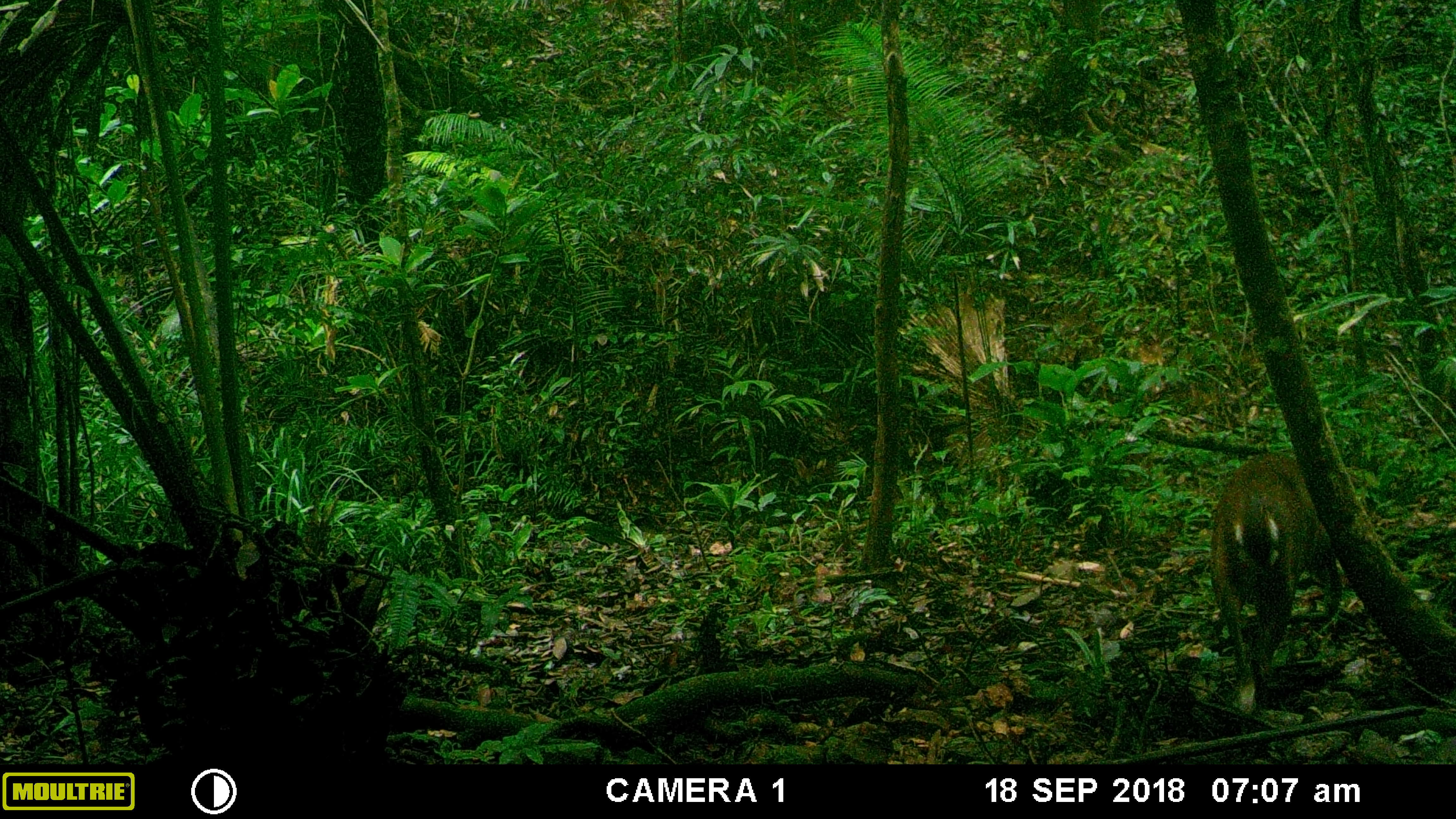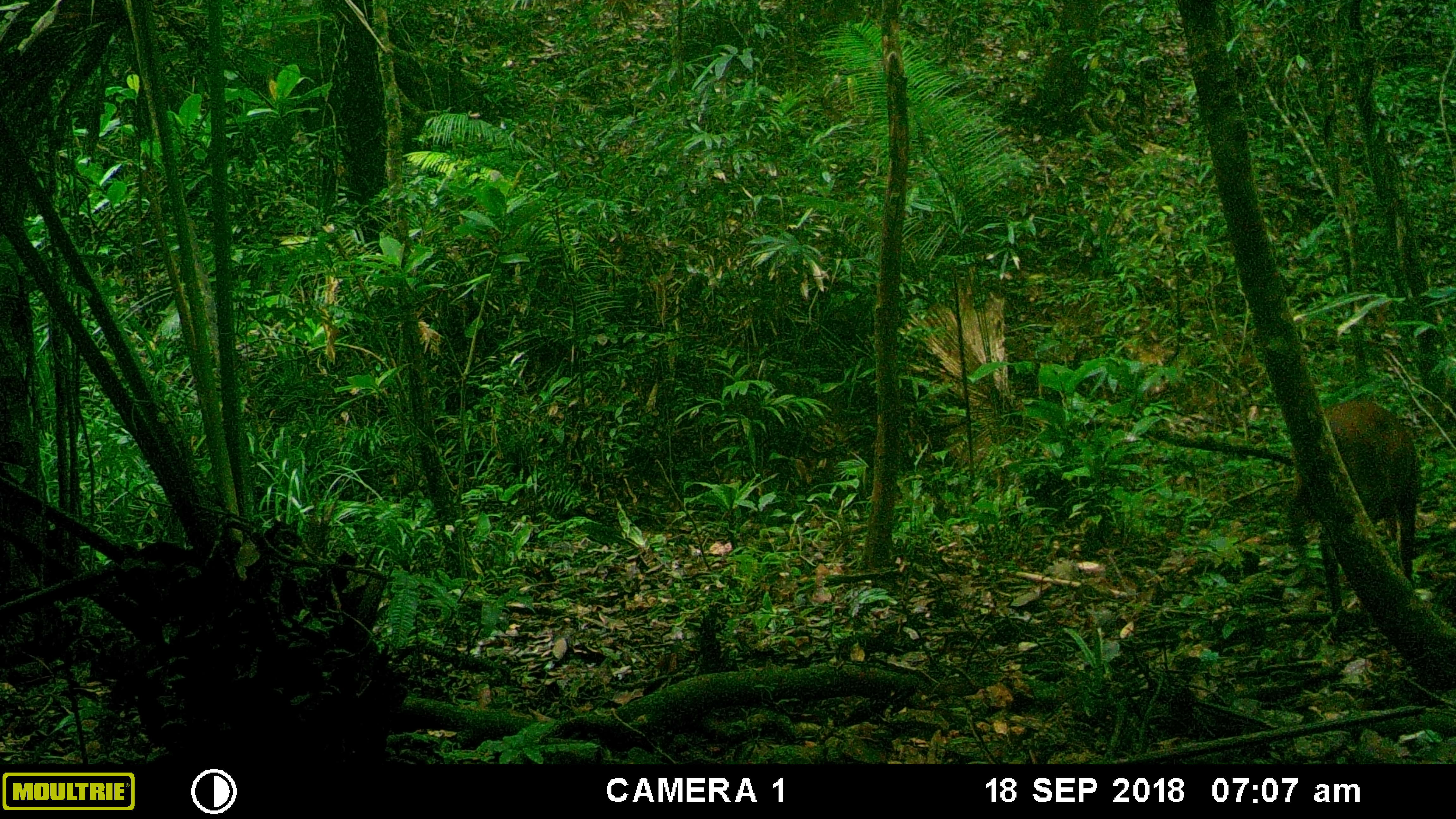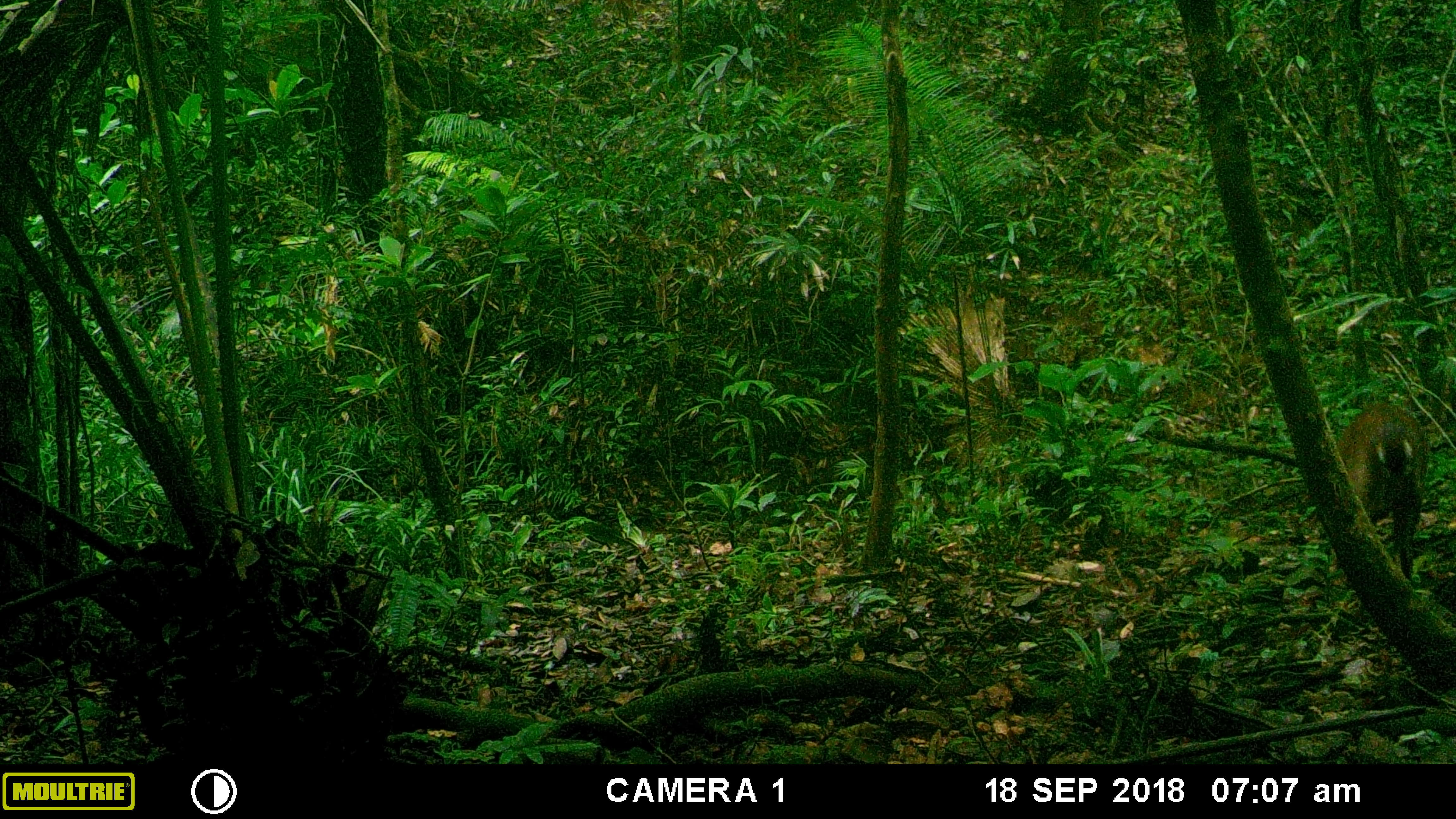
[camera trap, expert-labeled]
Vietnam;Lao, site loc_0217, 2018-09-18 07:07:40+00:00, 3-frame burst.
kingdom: Animalia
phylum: Chordata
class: Mammalia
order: Artiodactyla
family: Cervidae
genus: Muntiacus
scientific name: Muntiacus vuquangensis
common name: large-antlered muntjac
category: large antlered muntjac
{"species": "large antlered muntjac (large-antlered muntjac) (Muntiacus vuquangensis)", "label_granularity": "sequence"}